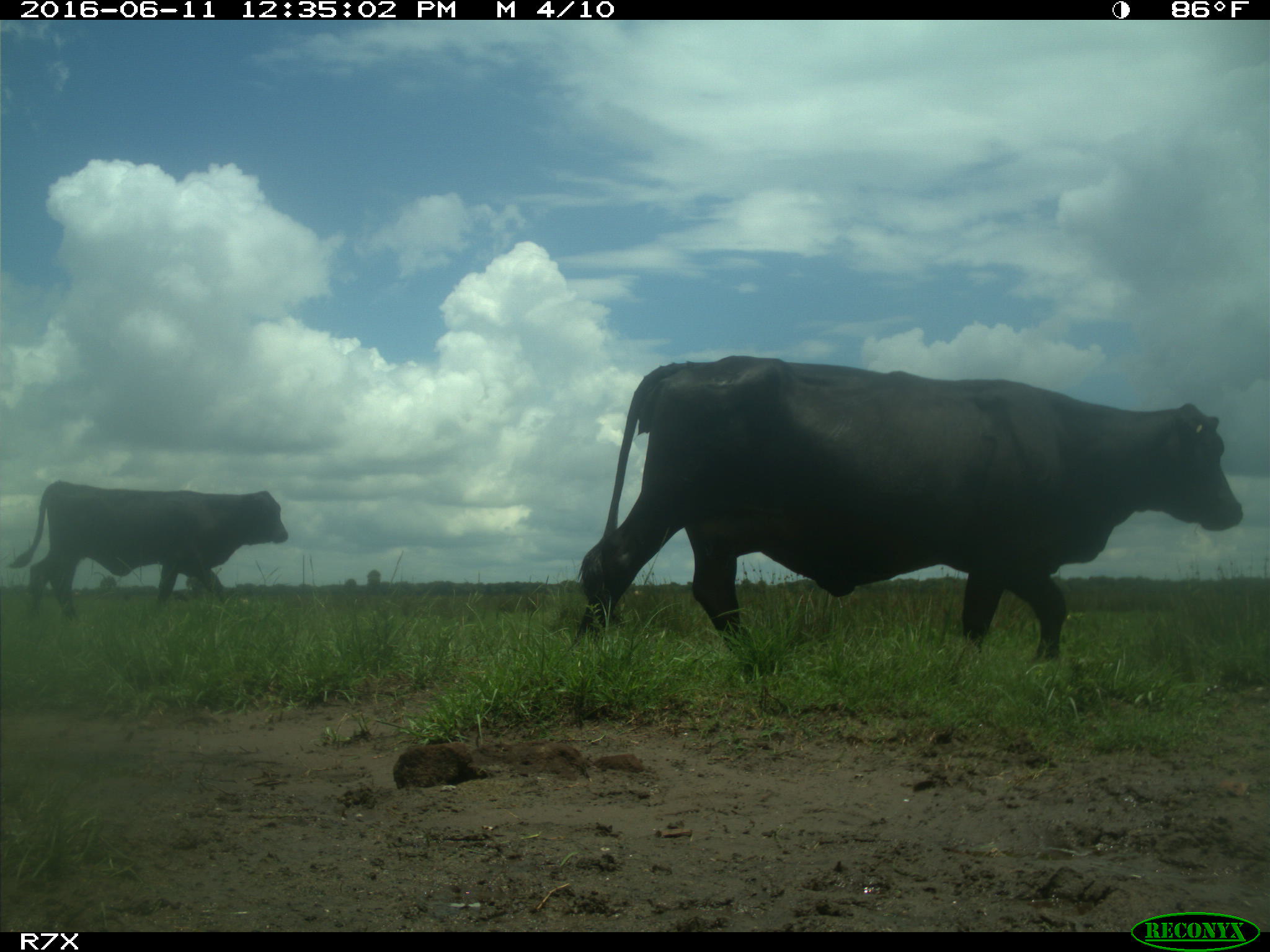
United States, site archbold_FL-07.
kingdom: Animalia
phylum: Chordata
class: Mammalia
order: Artiodactyla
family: Bovidae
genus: Bos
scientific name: Bos taurus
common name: domestic cow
Bos taurus (domestic cow).